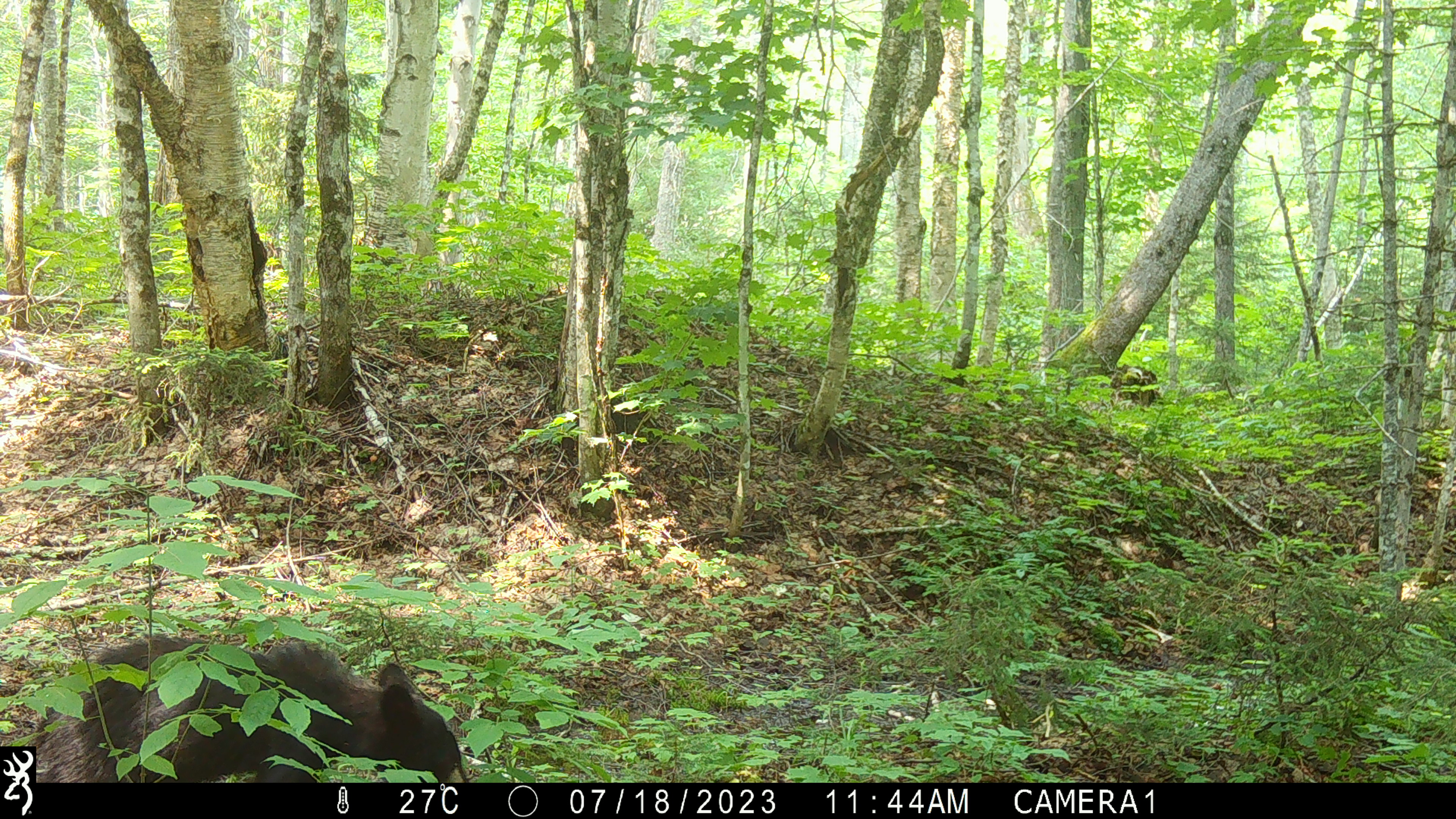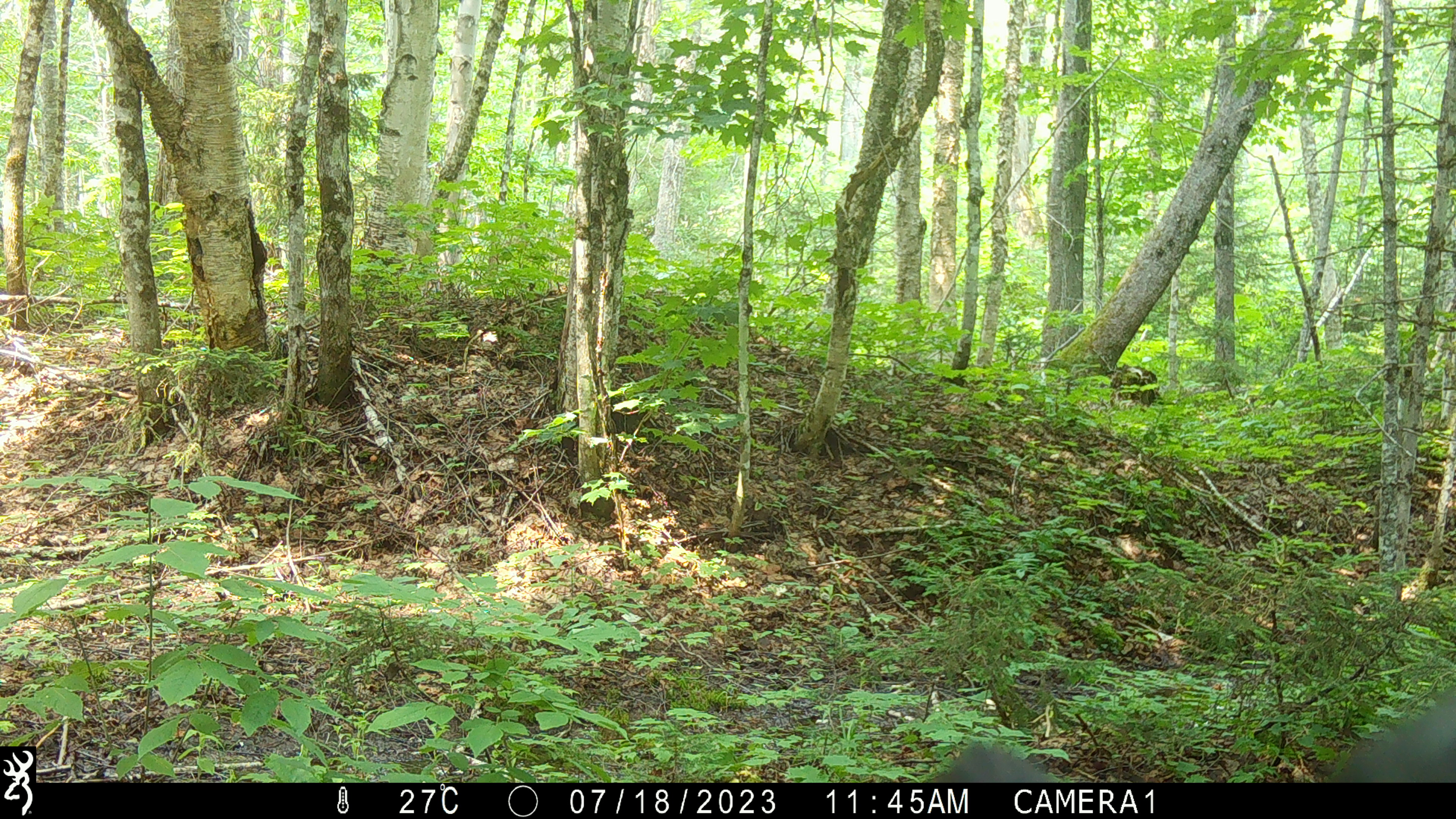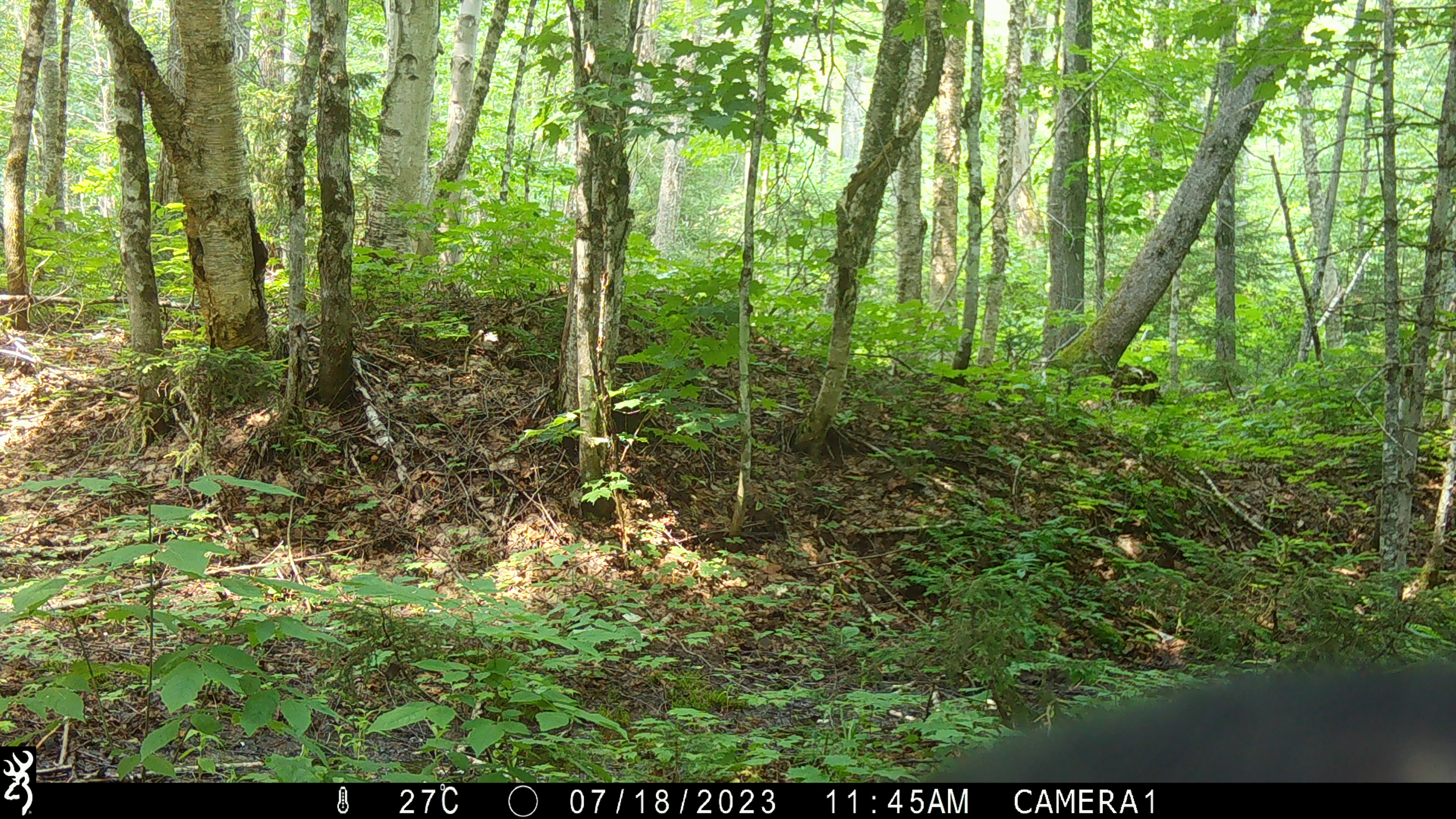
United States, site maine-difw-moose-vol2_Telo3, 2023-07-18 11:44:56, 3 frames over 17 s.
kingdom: Animalia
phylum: Chordata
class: Mammalia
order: Carnivora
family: Ursidae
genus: Ursus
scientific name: Ursus americanus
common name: black bear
Black bear (Ursus americanus).